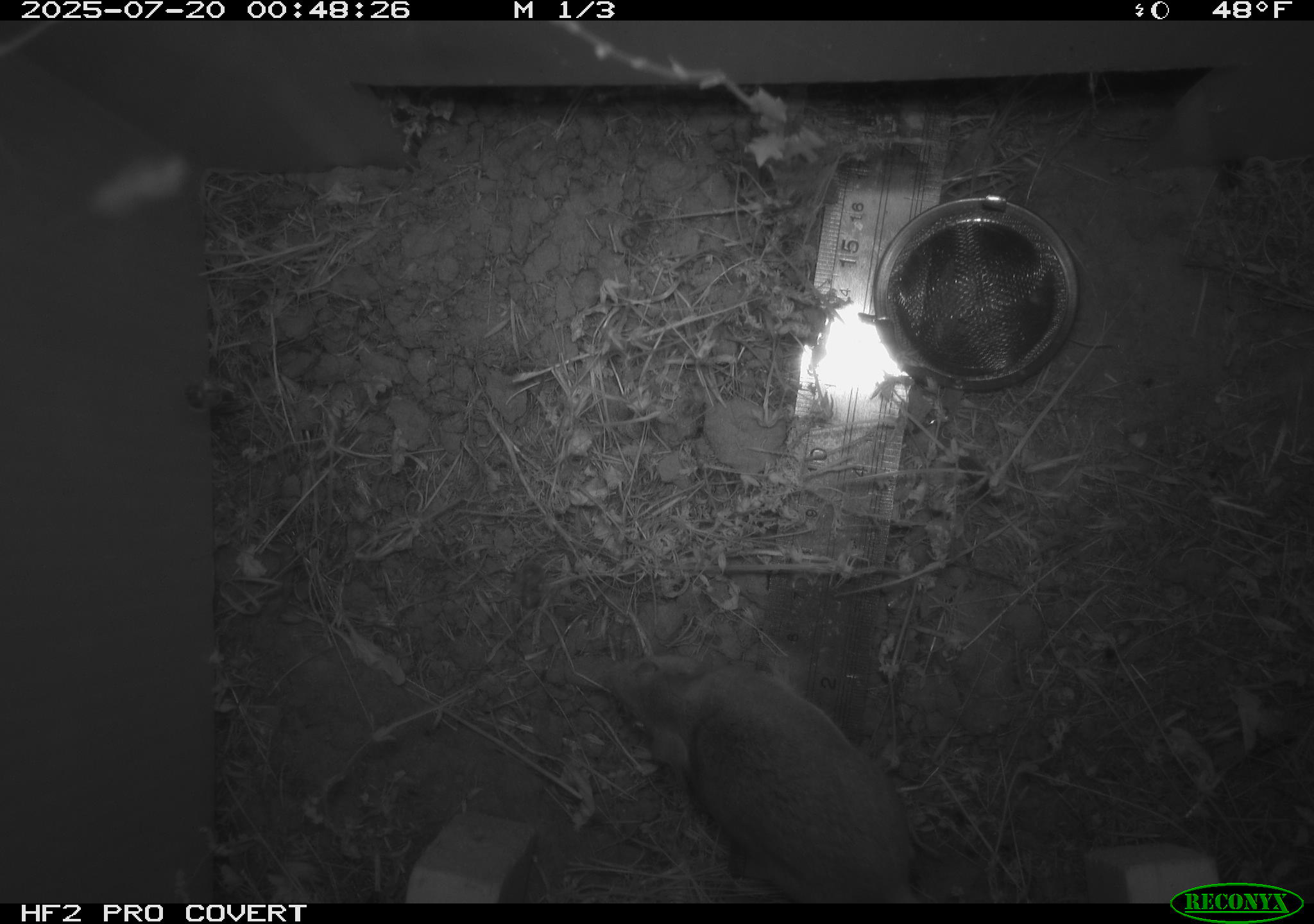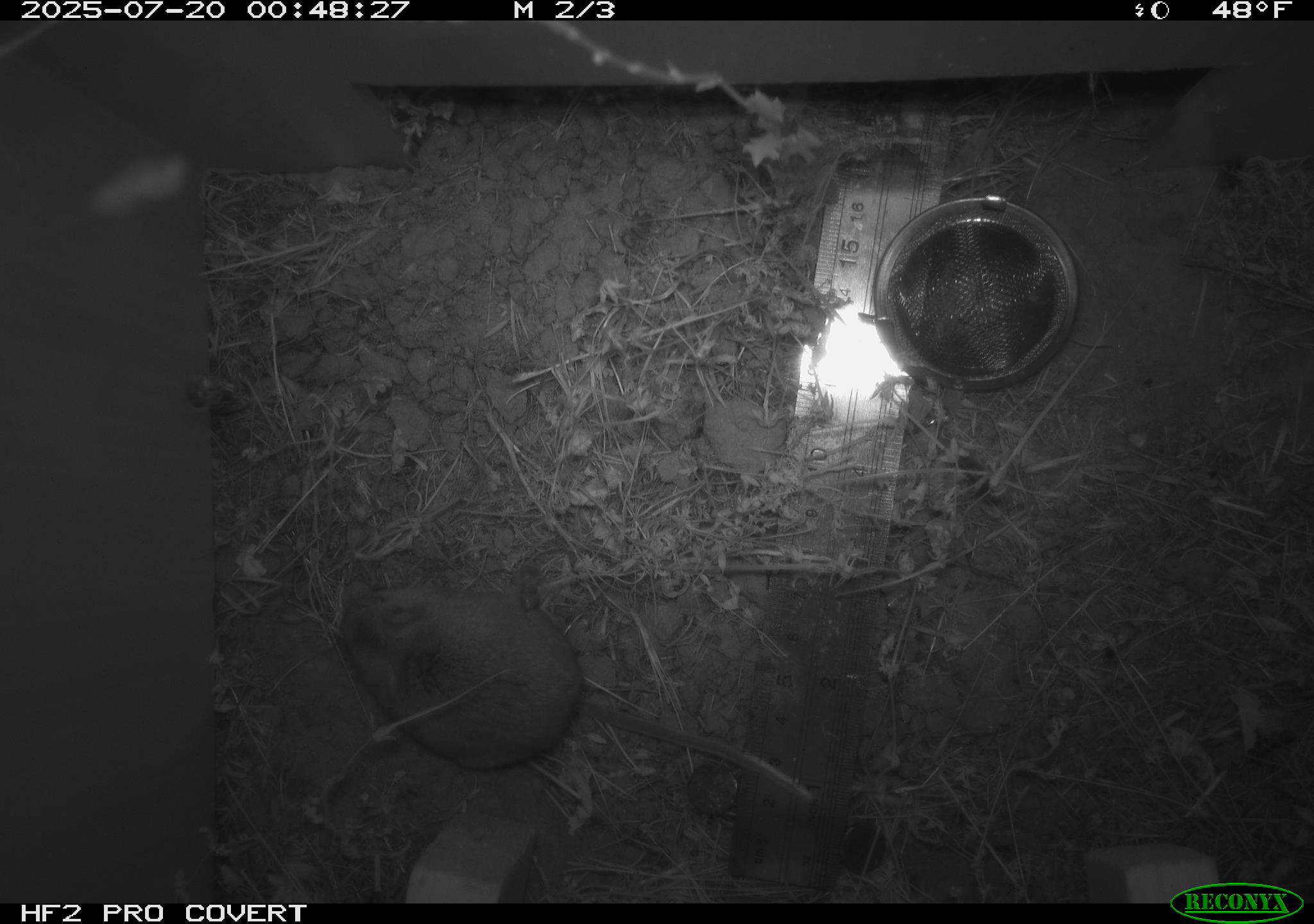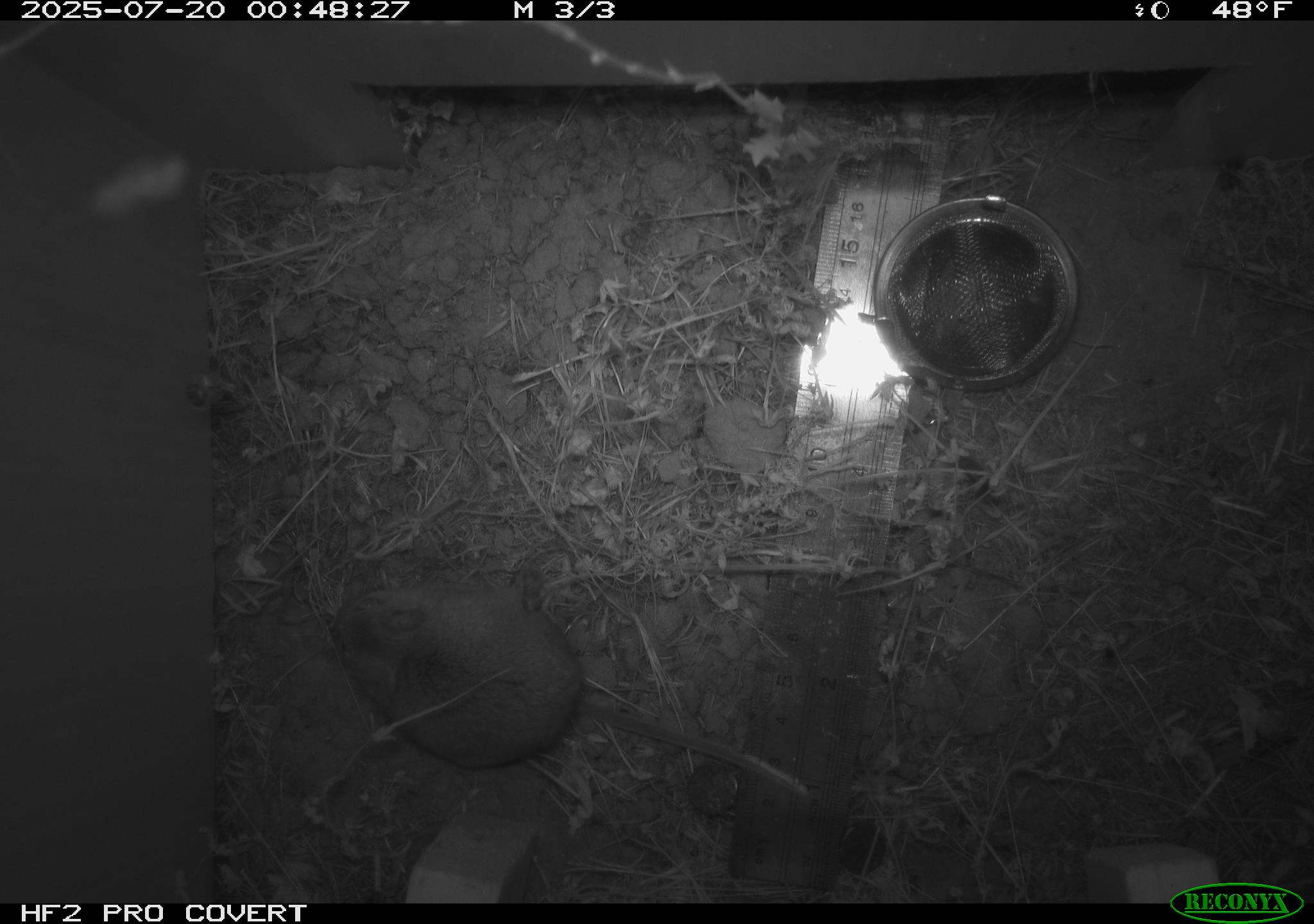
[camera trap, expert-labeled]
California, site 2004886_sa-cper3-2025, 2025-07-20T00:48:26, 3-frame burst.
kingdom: Animalia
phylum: Chordata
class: Mammalia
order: Rodentia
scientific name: Rodentia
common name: rodent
Rodent (Rodentia).